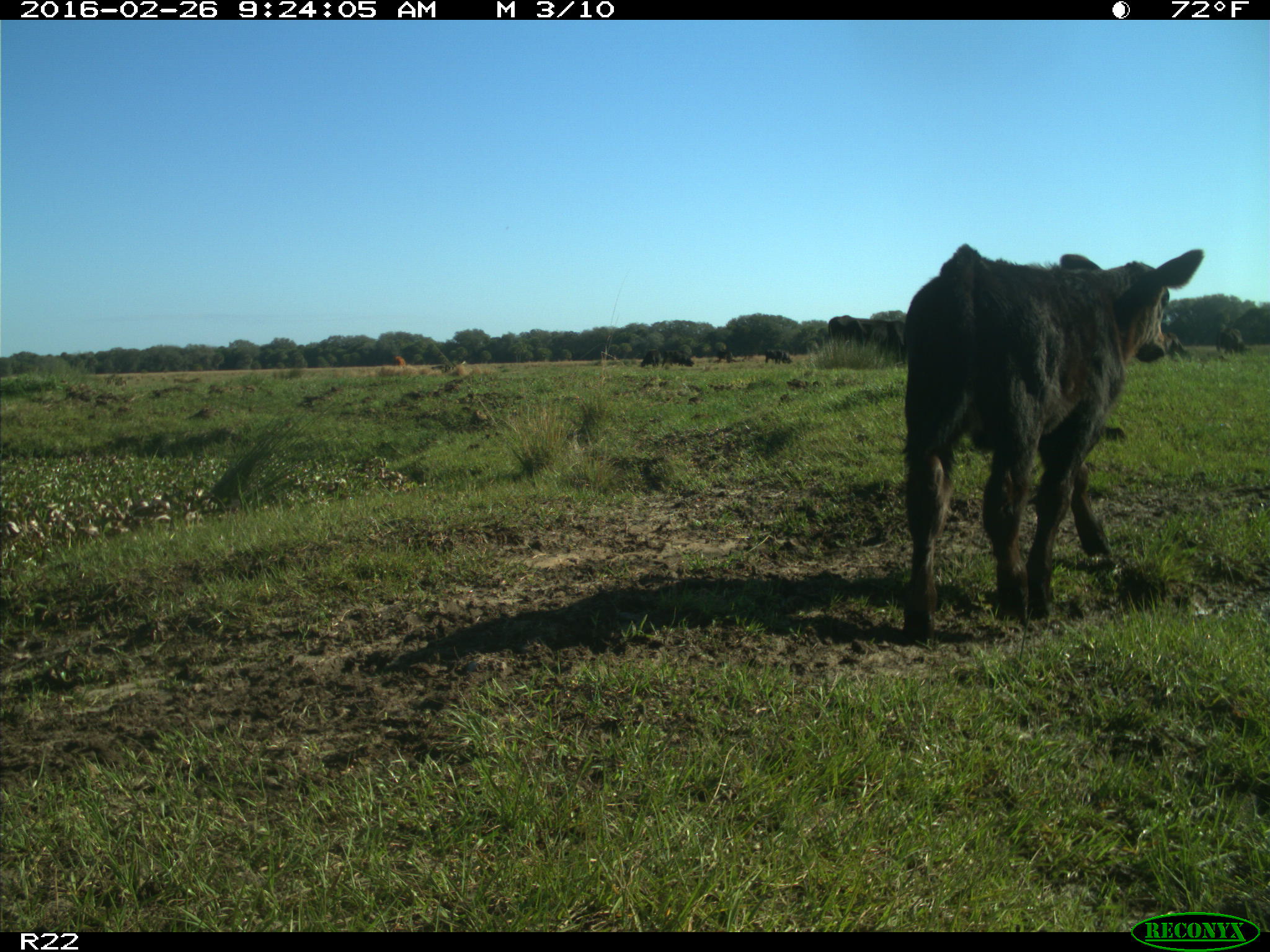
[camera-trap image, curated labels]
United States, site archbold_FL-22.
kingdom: Animalia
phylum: Chordata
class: Mammalia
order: Artiodactyla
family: Bovidae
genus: Bos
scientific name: Bos taurus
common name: domestic cow